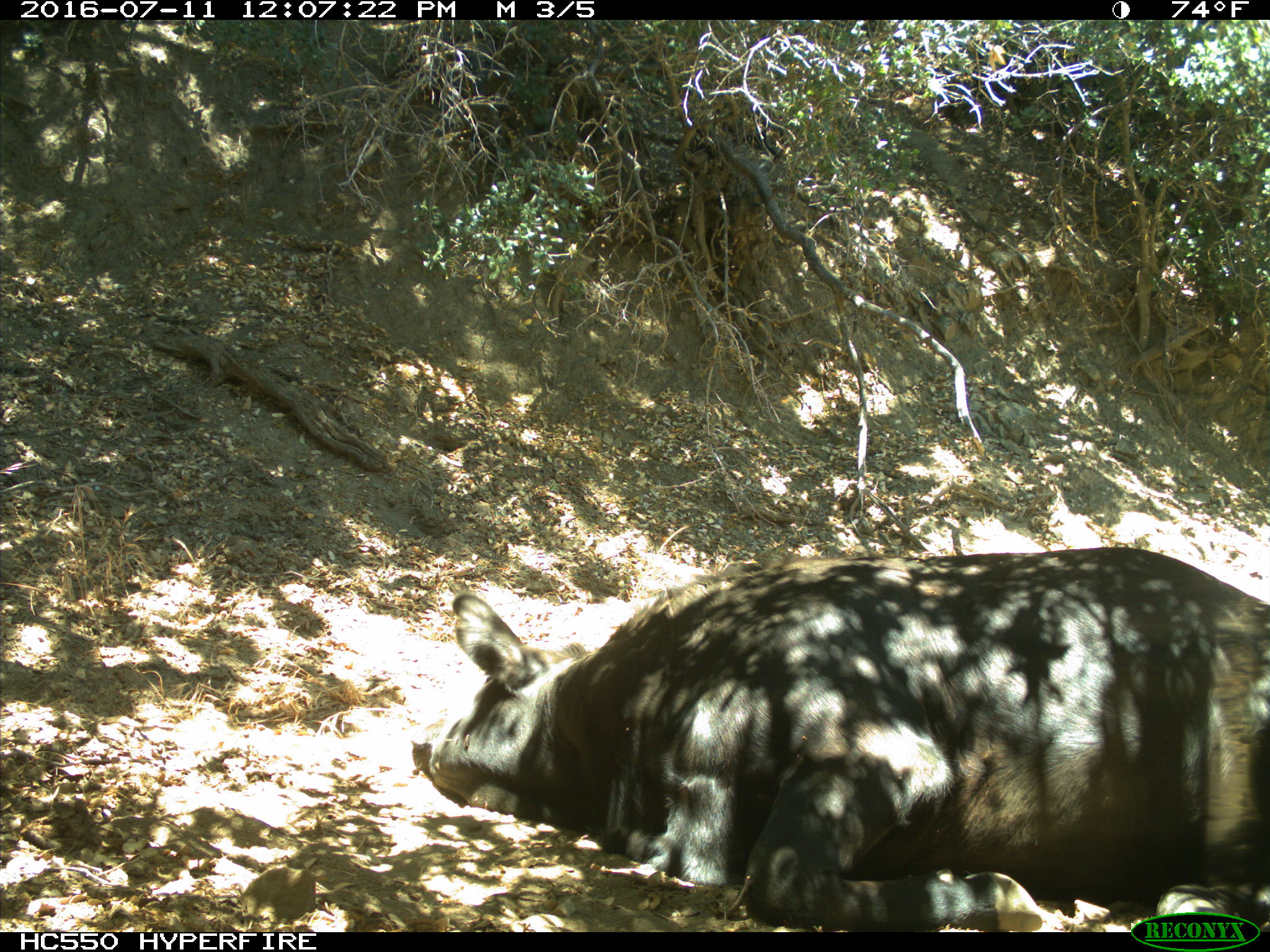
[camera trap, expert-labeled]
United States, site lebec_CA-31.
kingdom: Animalia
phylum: Chordata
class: Mammalia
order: Artiodactyla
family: Bovidae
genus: Bos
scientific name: Bos taurus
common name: domestic cow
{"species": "Bos taurus (domestic cow)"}